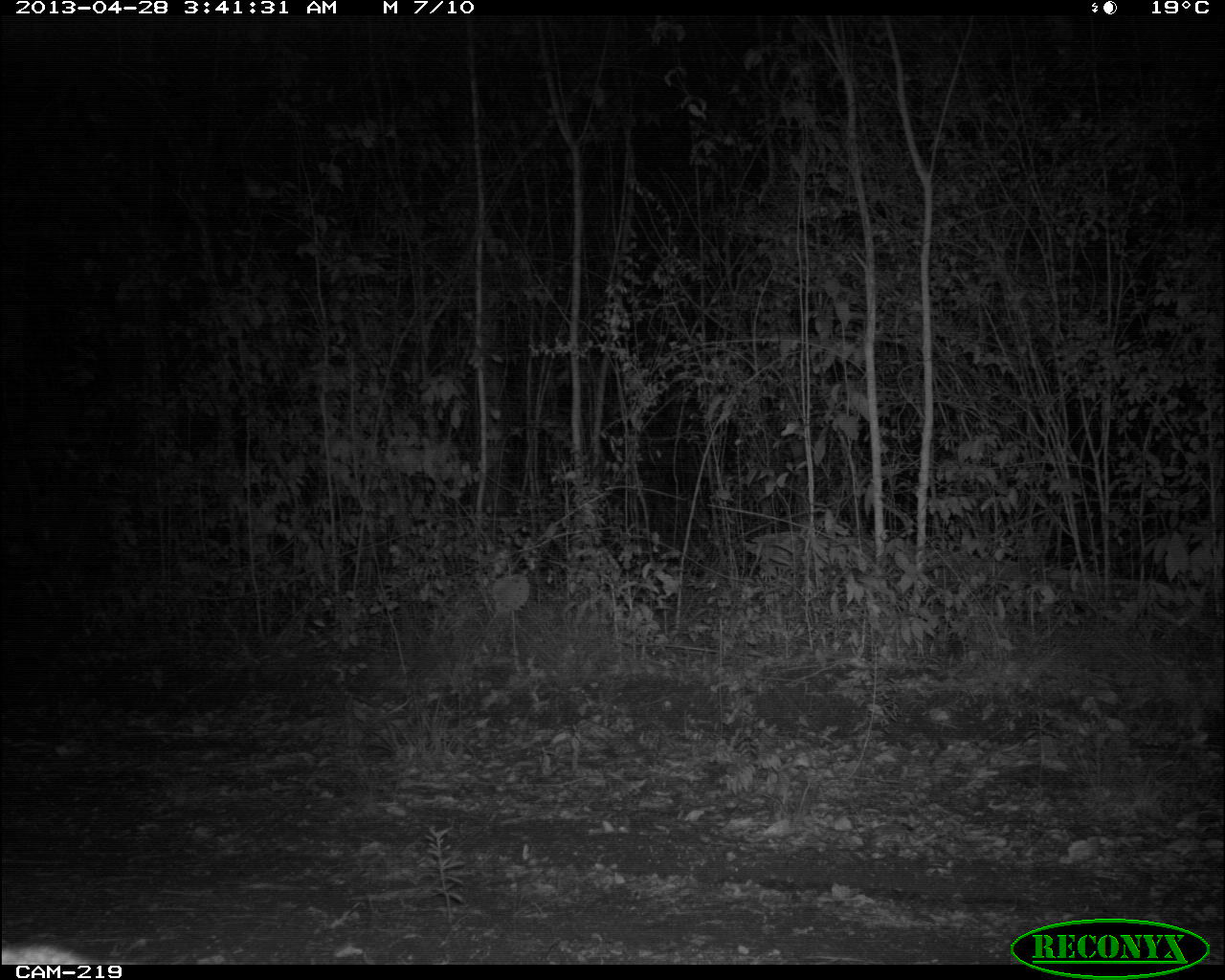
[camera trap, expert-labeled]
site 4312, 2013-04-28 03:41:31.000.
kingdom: Animalia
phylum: Chordata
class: Mammalia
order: Carnivora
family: Canidae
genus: Urocyon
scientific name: Urocyon cinereoargenteus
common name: gray fox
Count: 1.